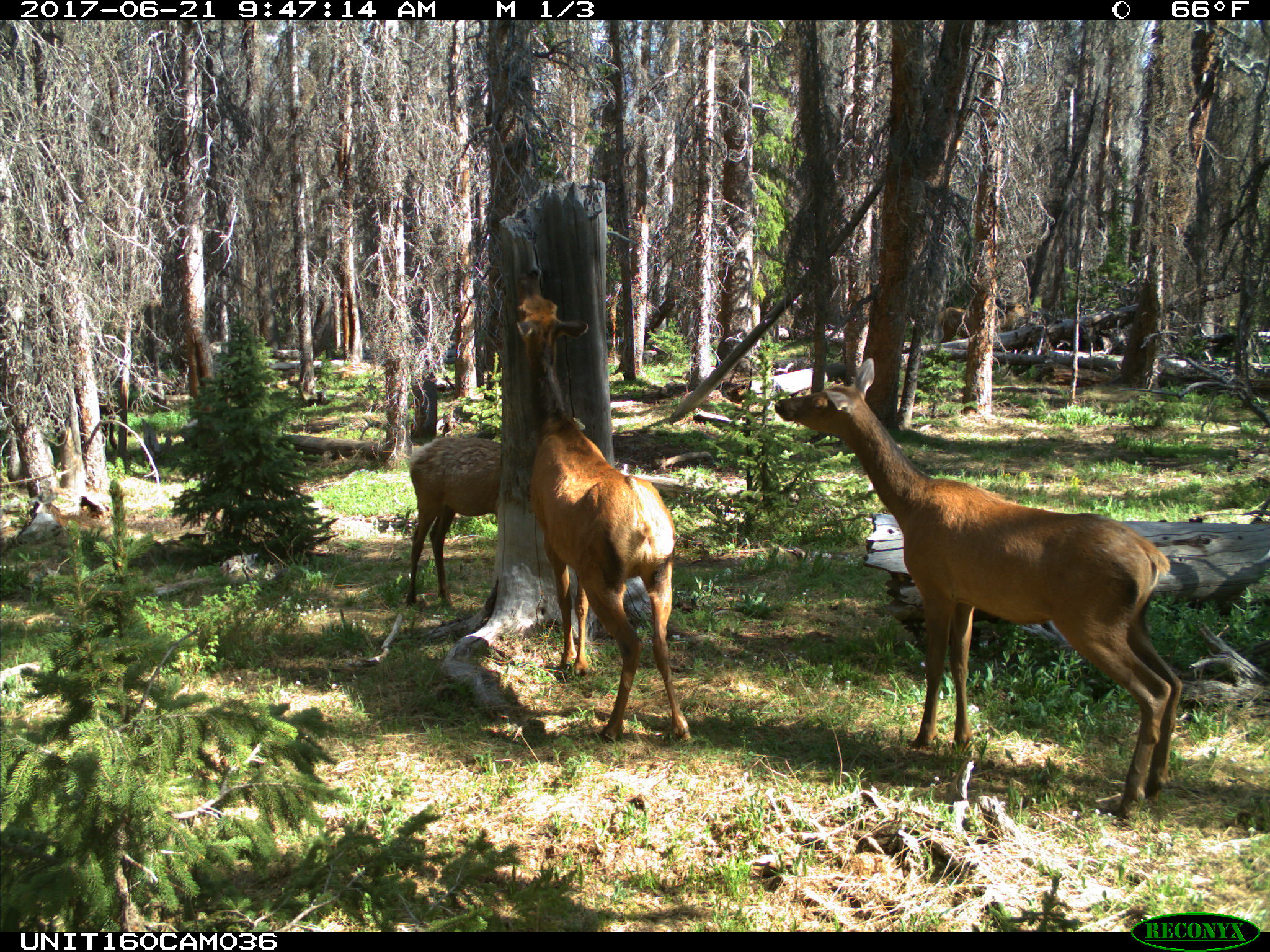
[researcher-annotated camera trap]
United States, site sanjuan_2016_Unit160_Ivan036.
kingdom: Animalia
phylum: Chordata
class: Mammalia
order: Artiodactyla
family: Cervidae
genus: Cervus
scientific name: Cervus elaphus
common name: red deer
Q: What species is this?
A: Cervus elaphus (red deer).